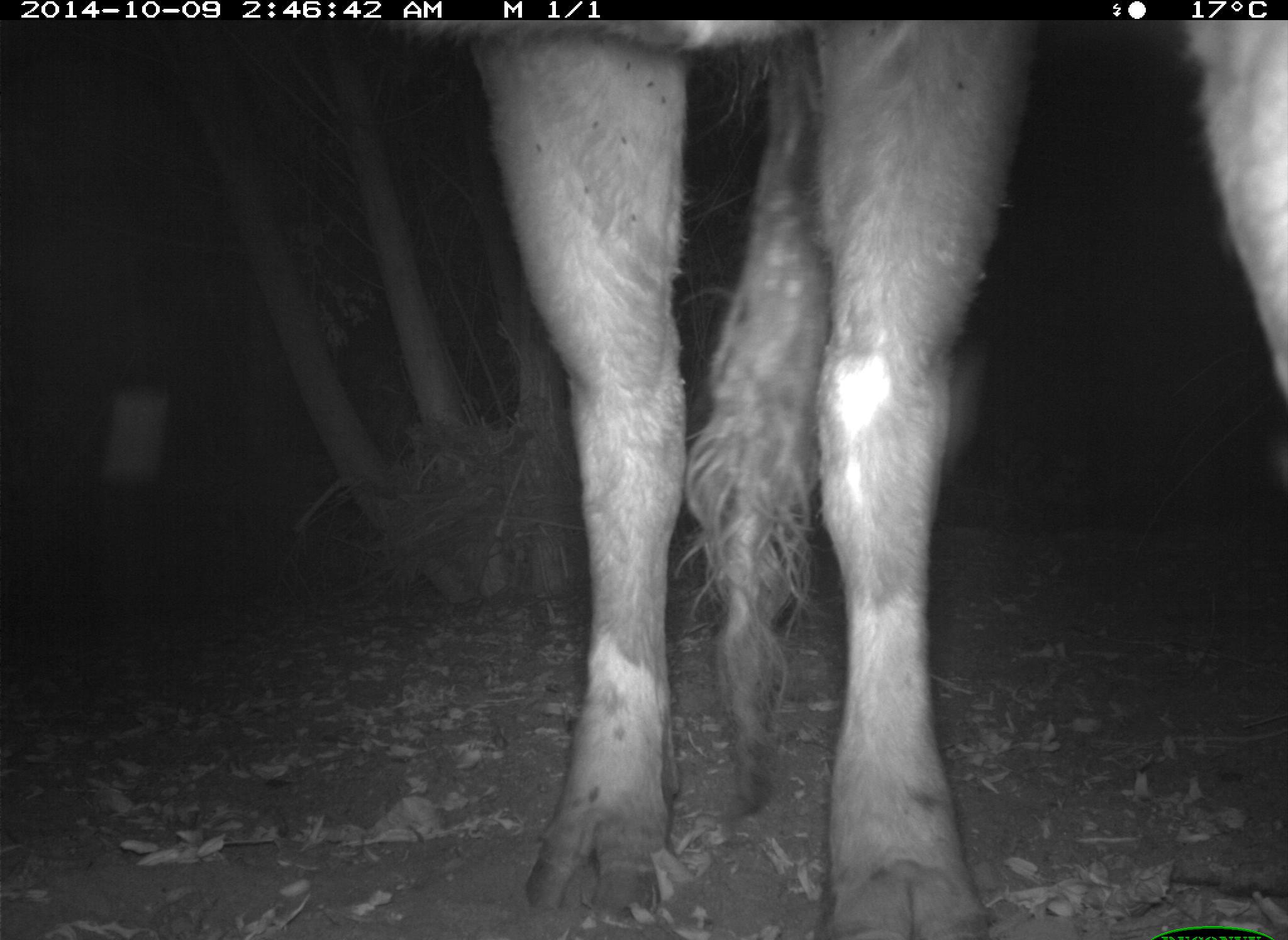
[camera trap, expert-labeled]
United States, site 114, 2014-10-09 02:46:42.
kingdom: Animalia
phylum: Chordata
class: Mammalia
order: Artiodactyla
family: Bovidae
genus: Bos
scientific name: Bos taurus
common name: cow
Cow (Bos taurus).